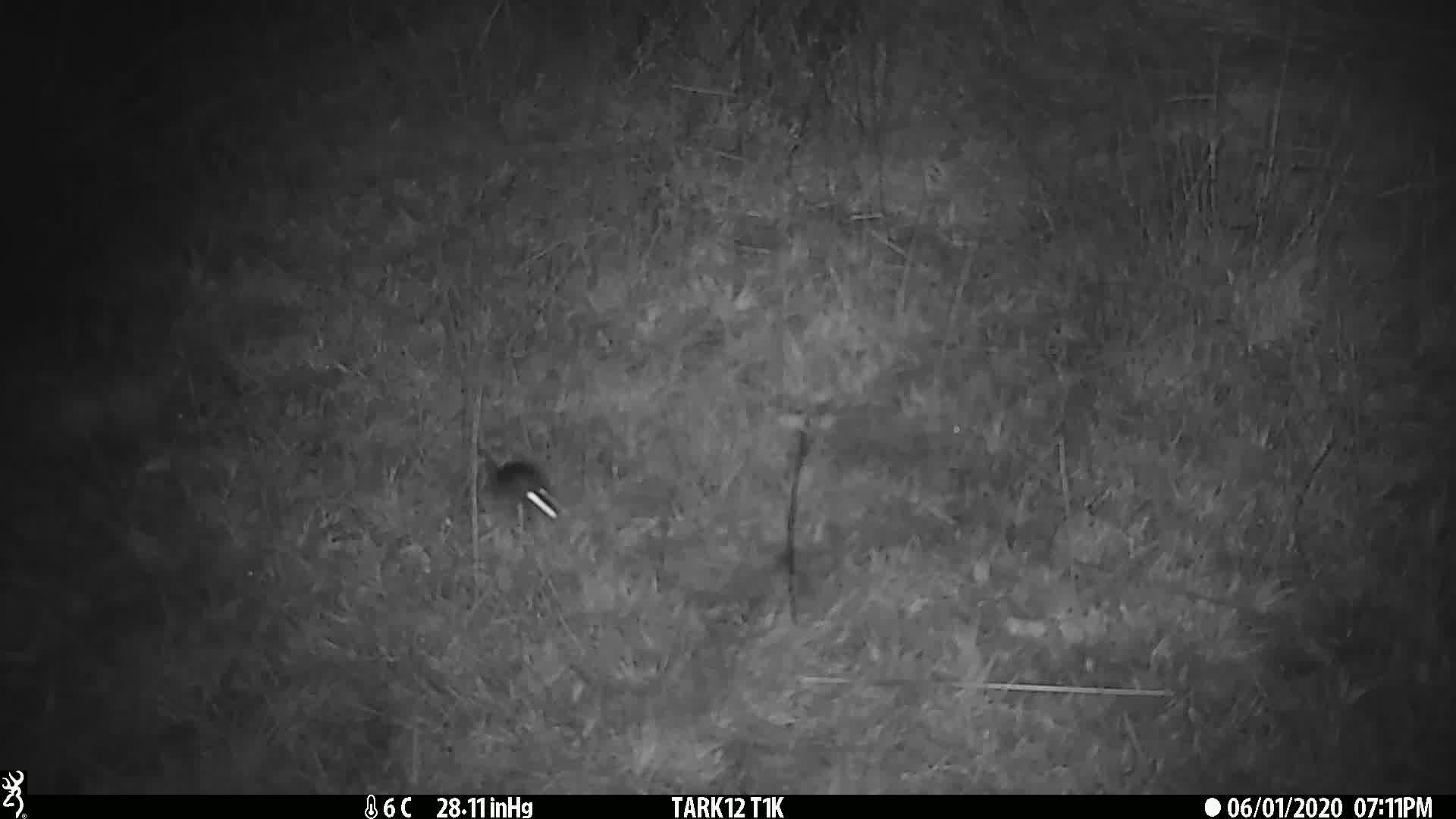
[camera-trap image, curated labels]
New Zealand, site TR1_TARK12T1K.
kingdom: Animalia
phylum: Chordata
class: Mammalia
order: Rodentia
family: Muridae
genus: Mus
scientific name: Mus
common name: mouse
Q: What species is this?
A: Mouse (Mus).